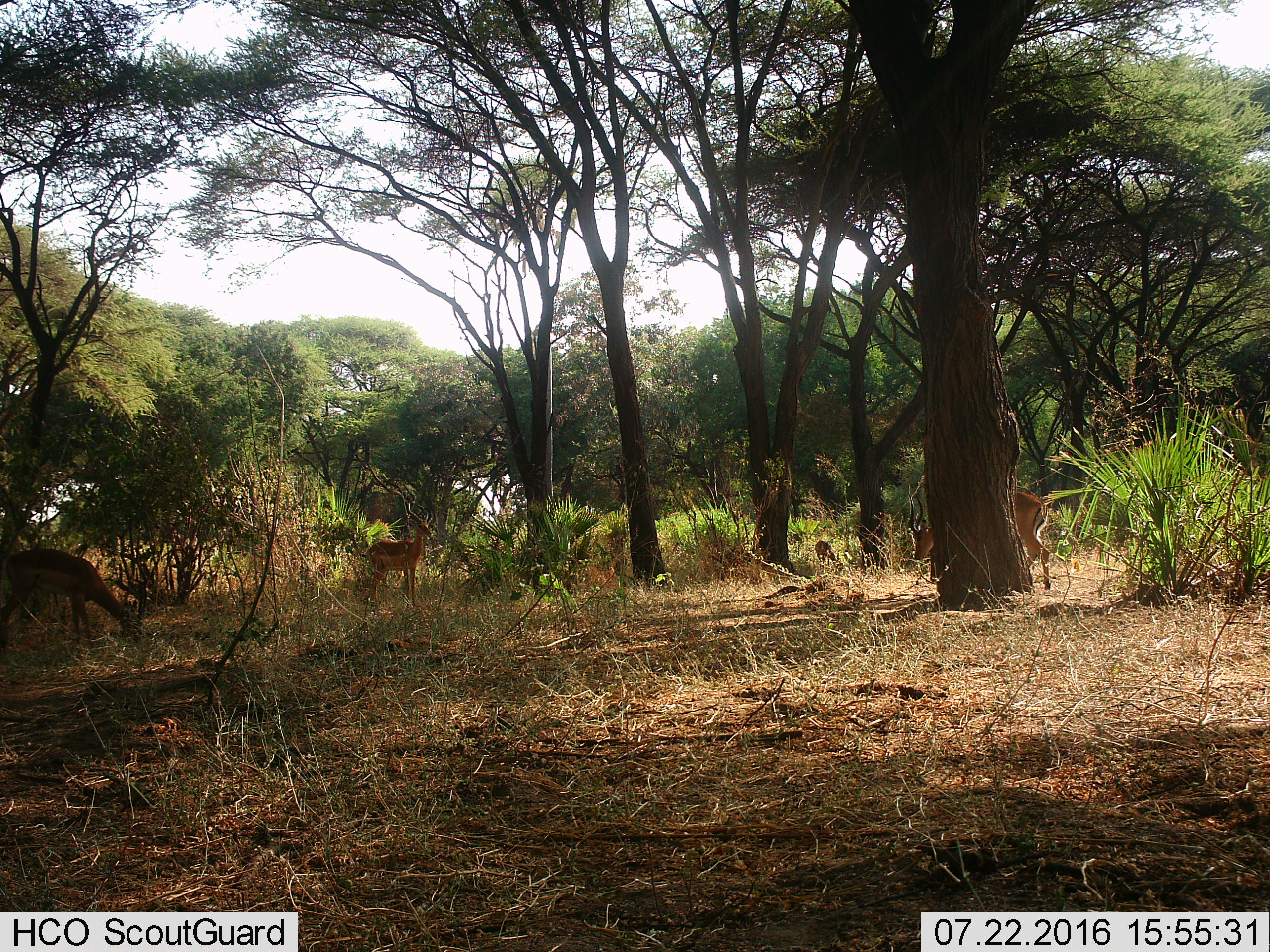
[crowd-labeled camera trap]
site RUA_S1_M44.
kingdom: Animalia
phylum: Chordata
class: Mammalia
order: Artiodactyla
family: Bovidae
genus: Aepyceros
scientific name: Aepyceros melampus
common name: impala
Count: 4.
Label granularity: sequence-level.